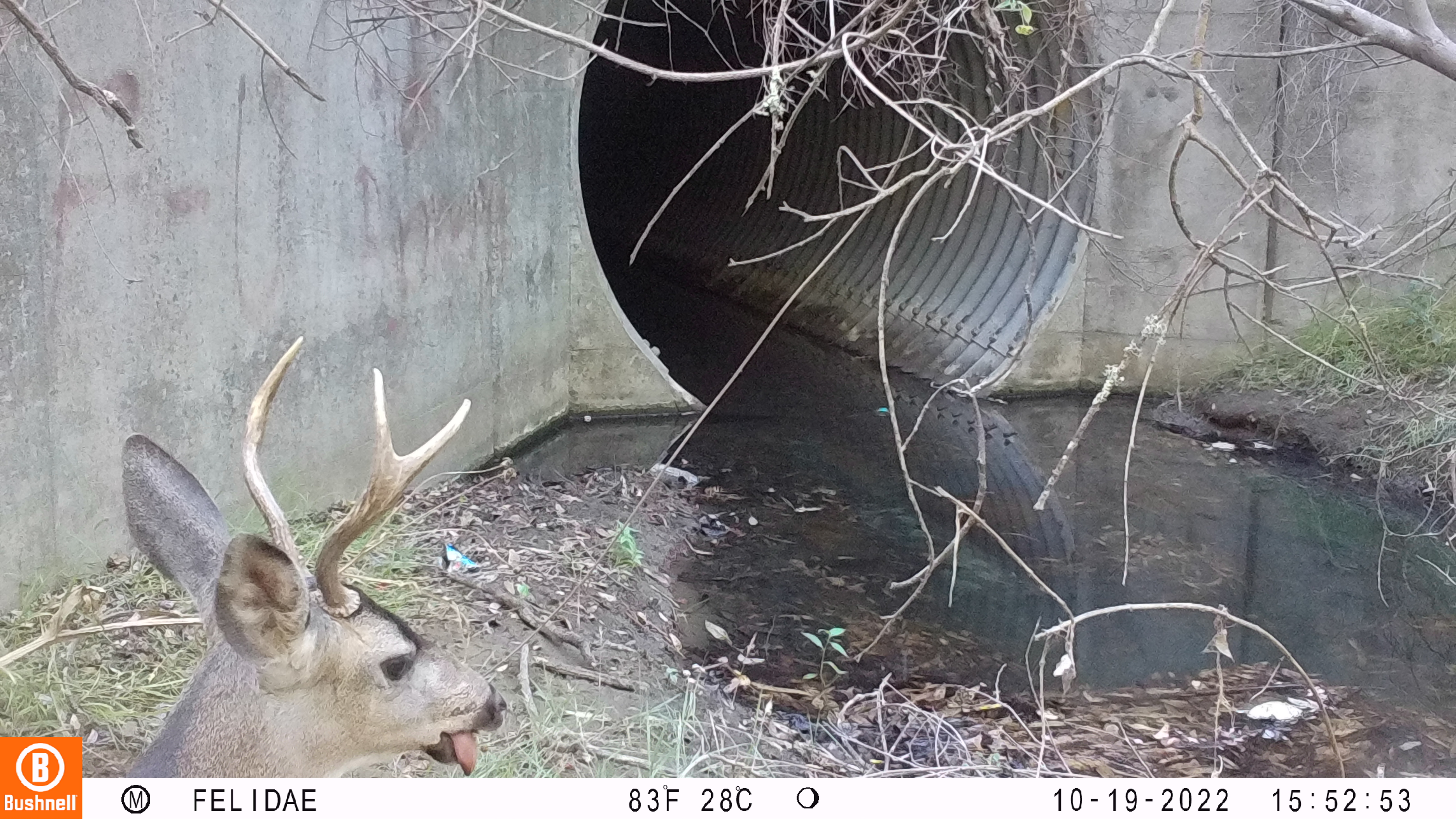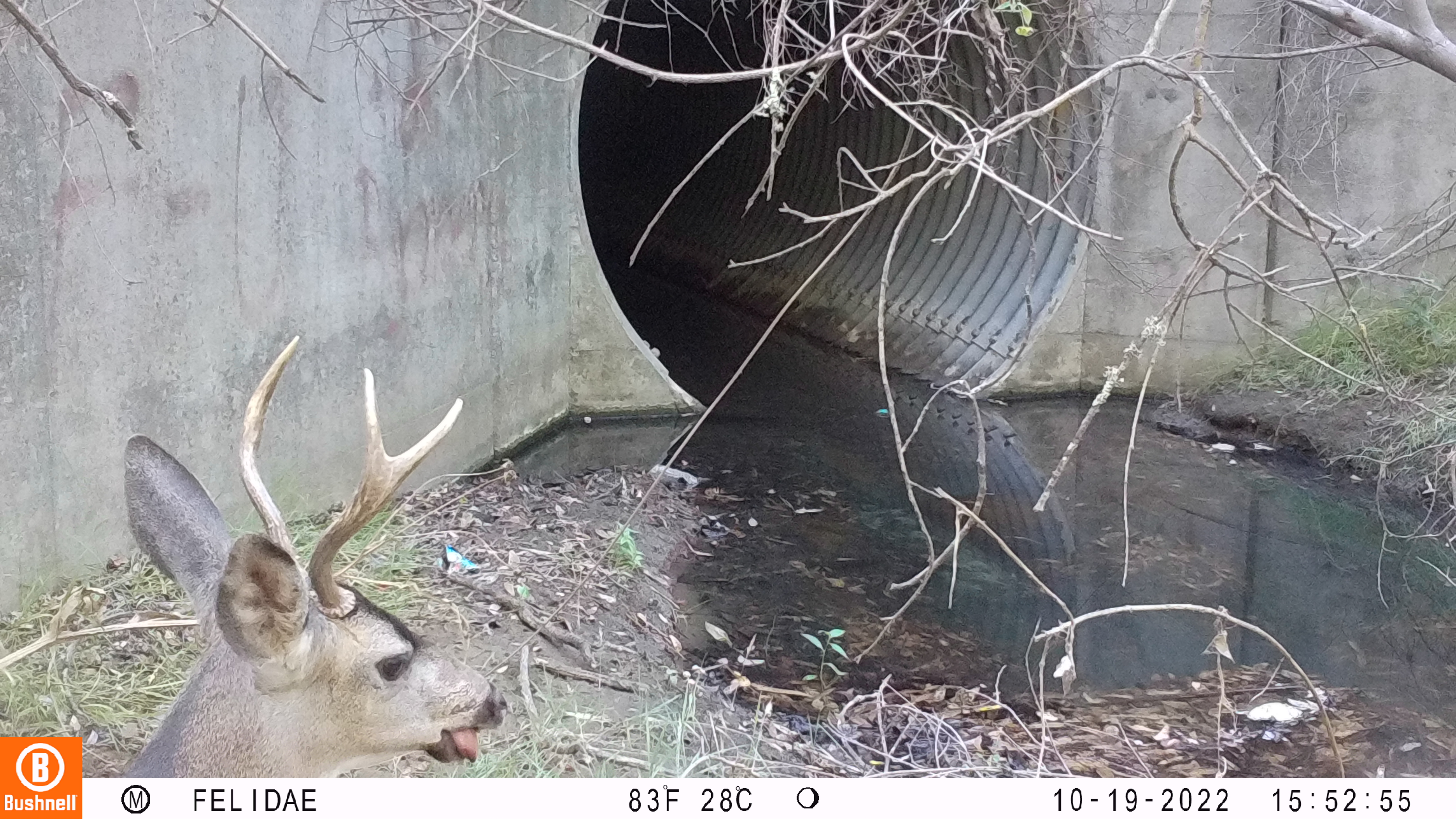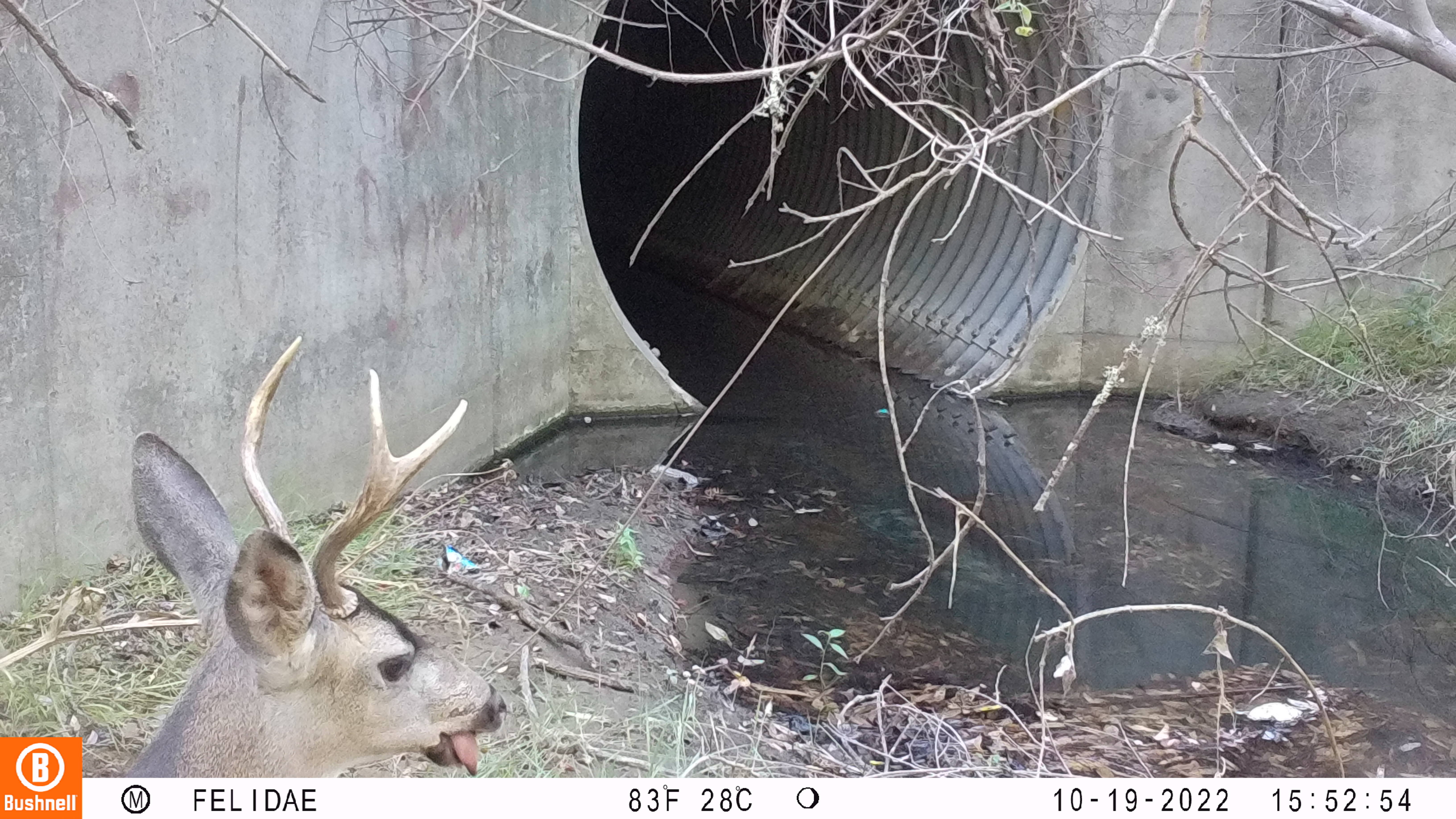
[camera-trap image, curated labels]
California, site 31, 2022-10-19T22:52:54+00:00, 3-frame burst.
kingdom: Animalia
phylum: Chordata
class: Mammalia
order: Artiodactyla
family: Cervidae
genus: Odocoileus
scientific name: Odocoileus hemionus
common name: mule deer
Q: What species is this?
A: Mule deer (Odocoileus hemionus).